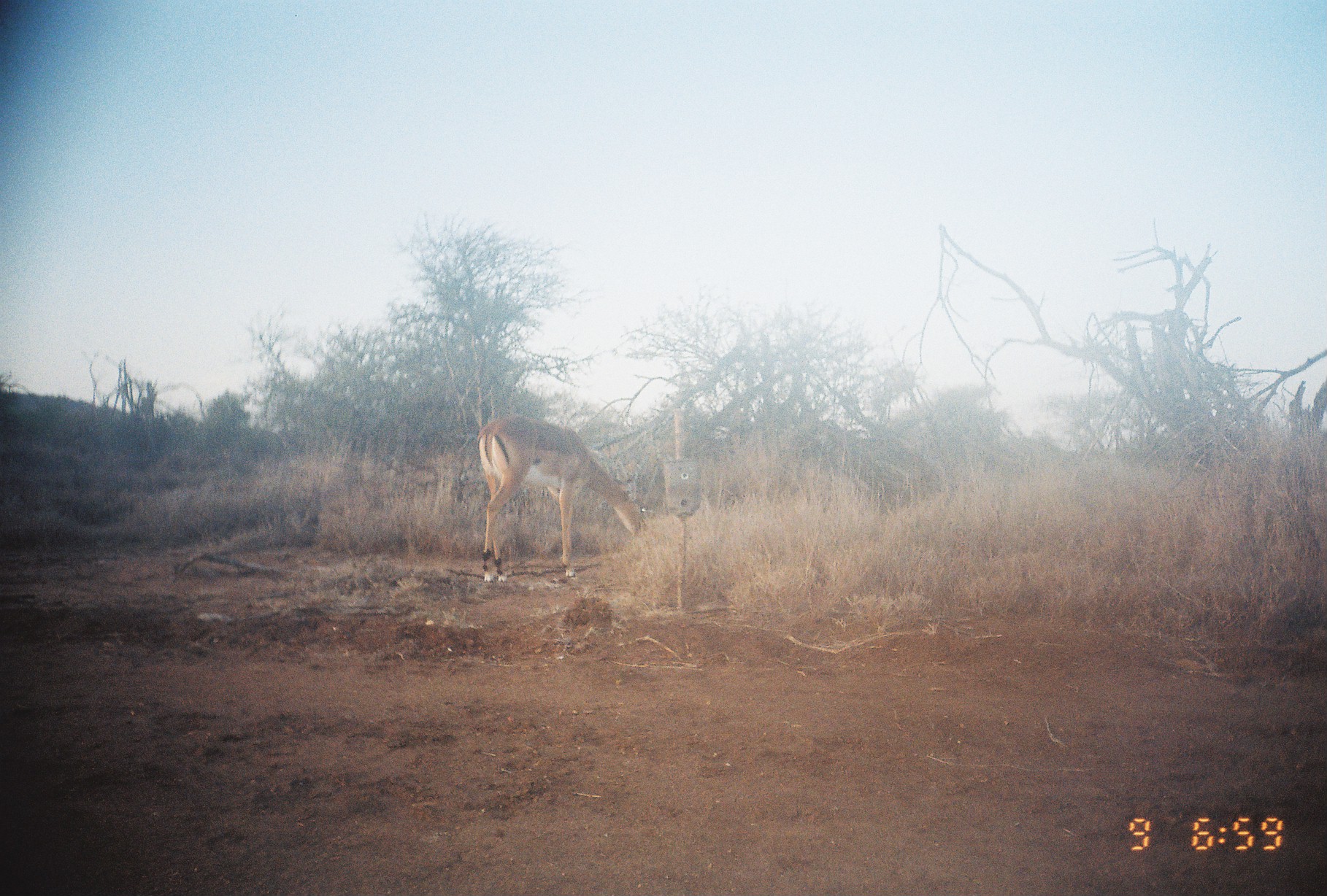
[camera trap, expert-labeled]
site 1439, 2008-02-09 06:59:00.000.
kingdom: Animalia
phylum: Chordata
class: Mammalia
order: Artiodactyla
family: Bovidae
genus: Aepyceros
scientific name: Aepyceros melampus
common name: impala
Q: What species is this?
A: Aepyceros melampus (impala).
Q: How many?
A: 1.